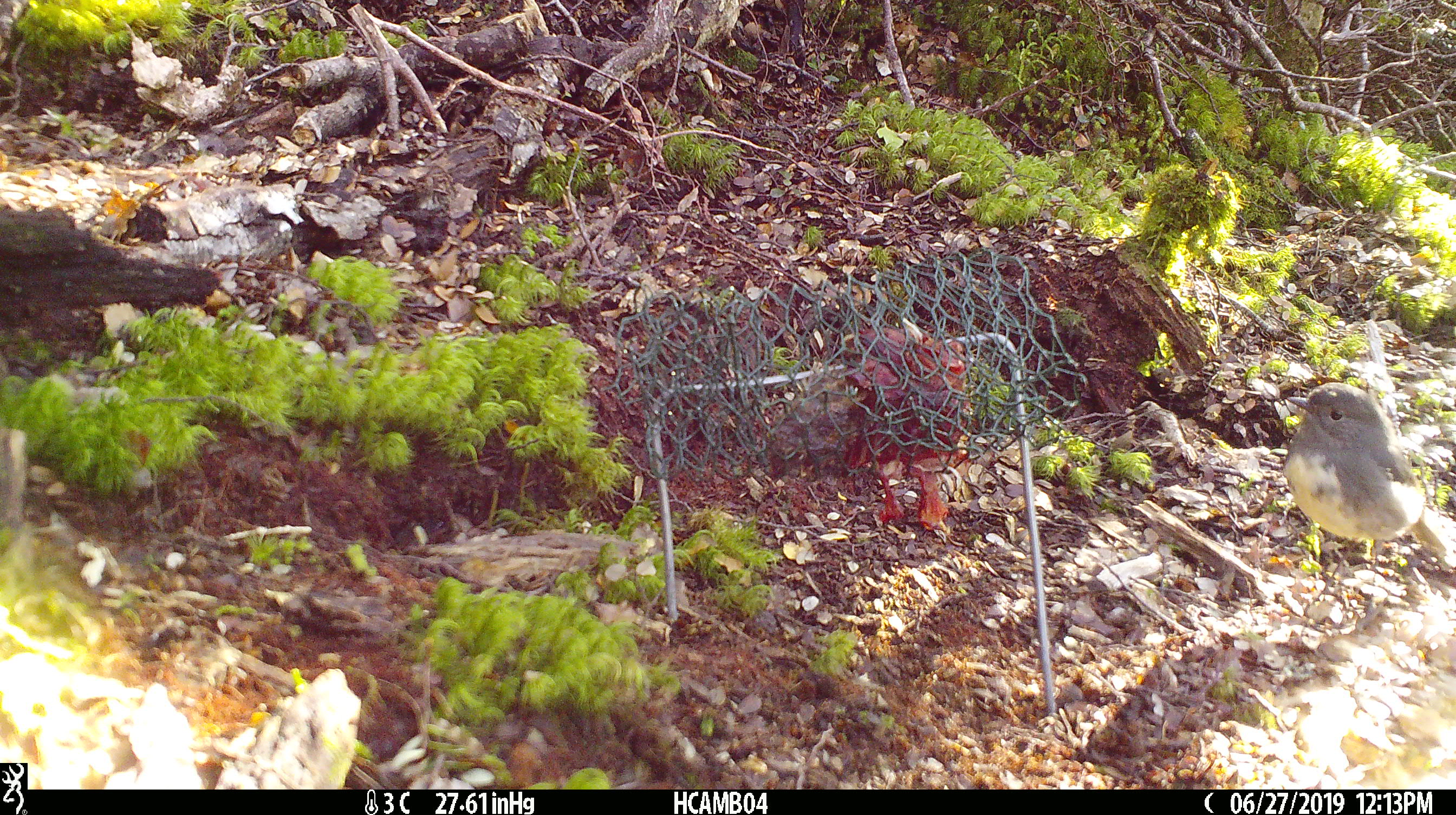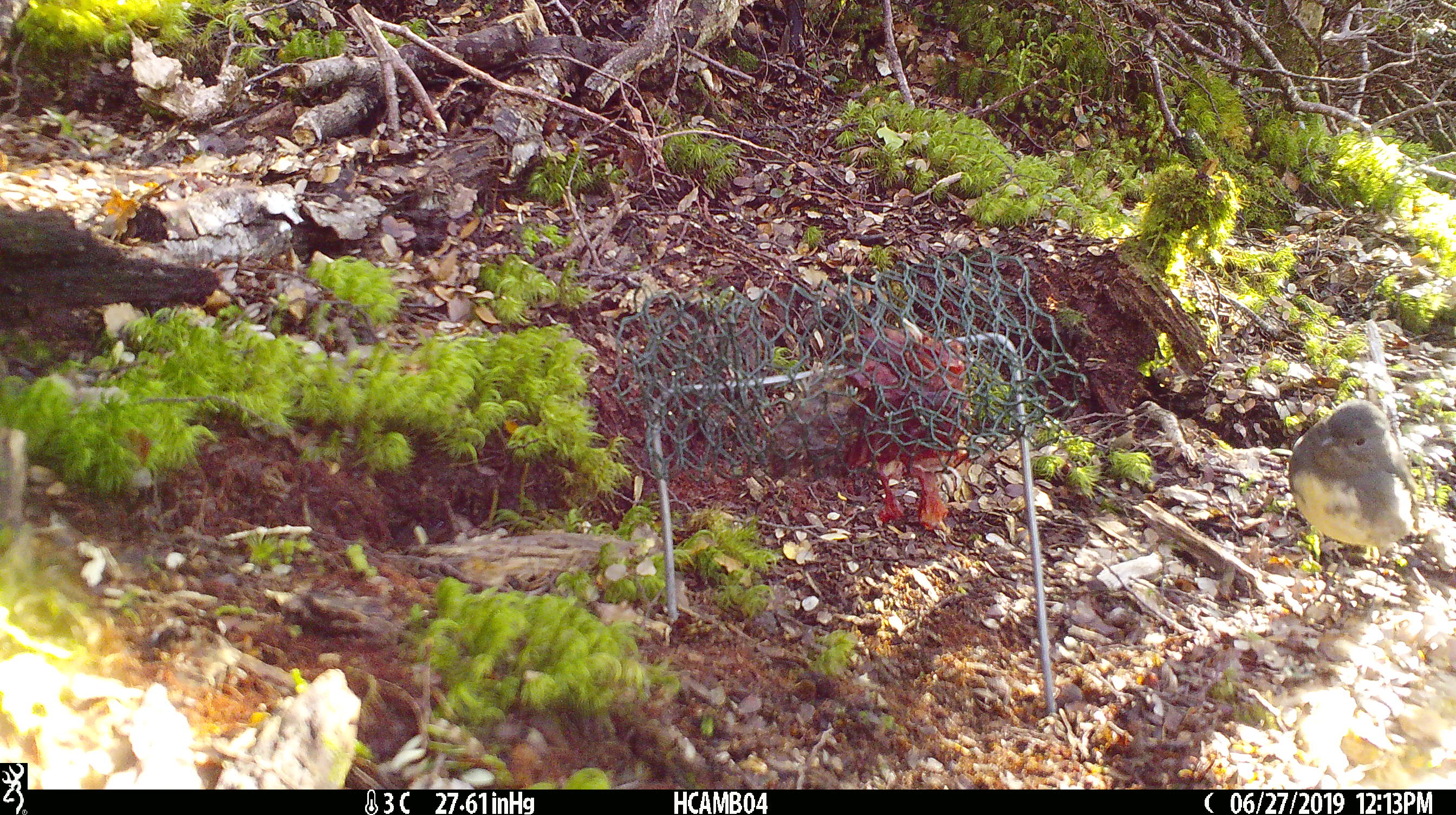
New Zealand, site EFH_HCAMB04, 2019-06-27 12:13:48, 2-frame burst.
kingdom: Animalia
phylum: Chordata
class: Aves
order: Passeriformes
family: Petroicidae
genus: Petroica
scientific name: Petroica australis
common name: new zealand robin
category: robin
Robin (new zealand robin) (Petroica australis).